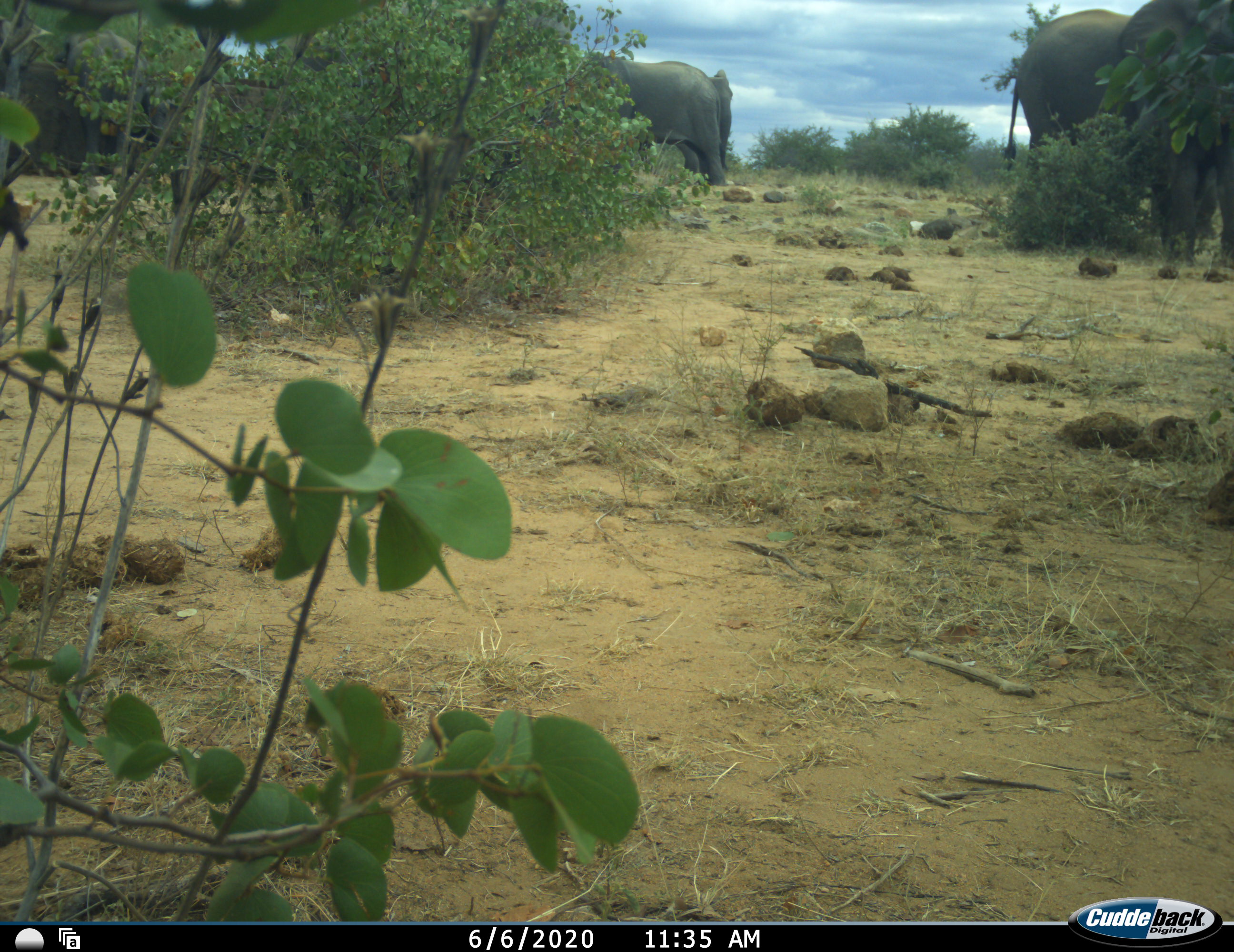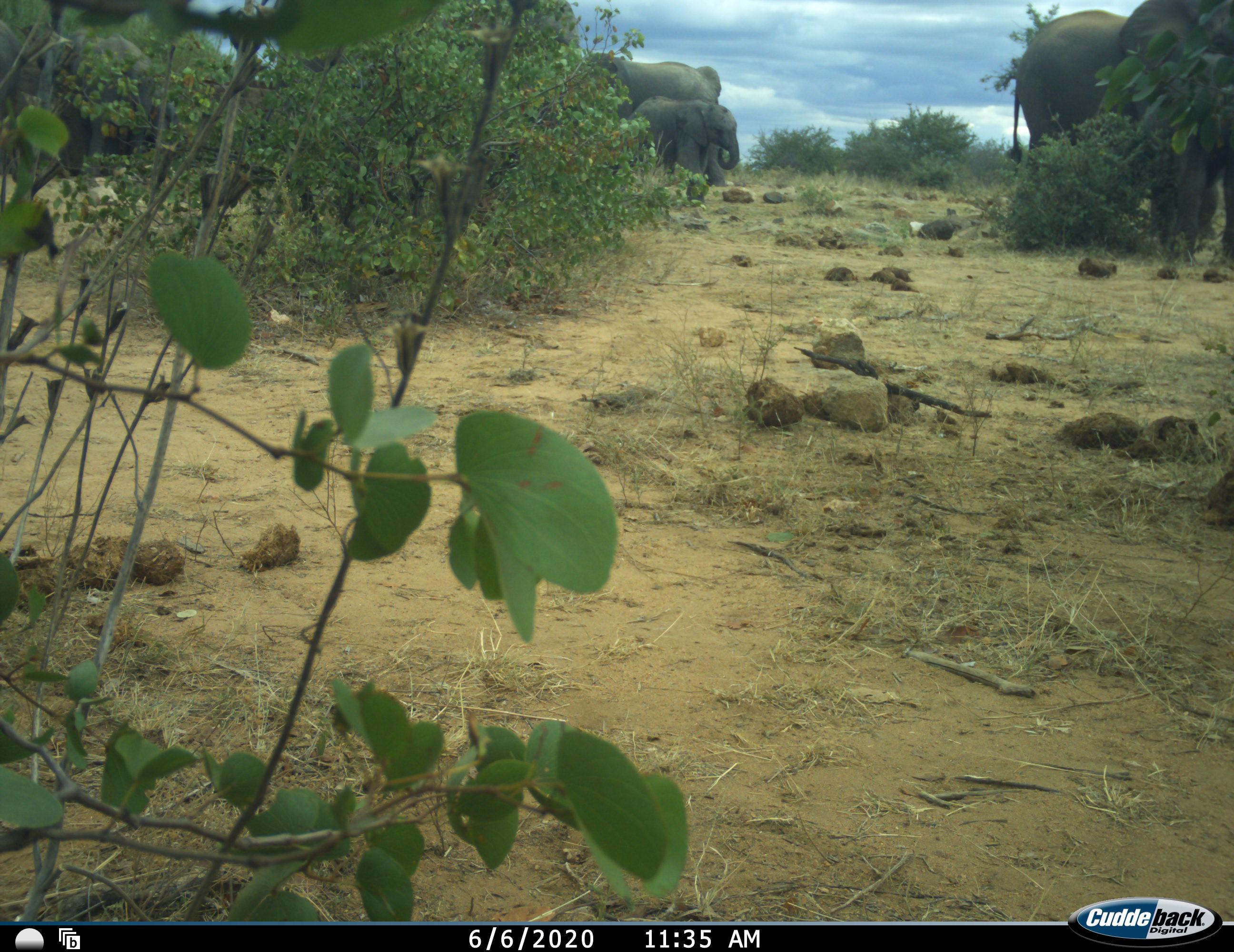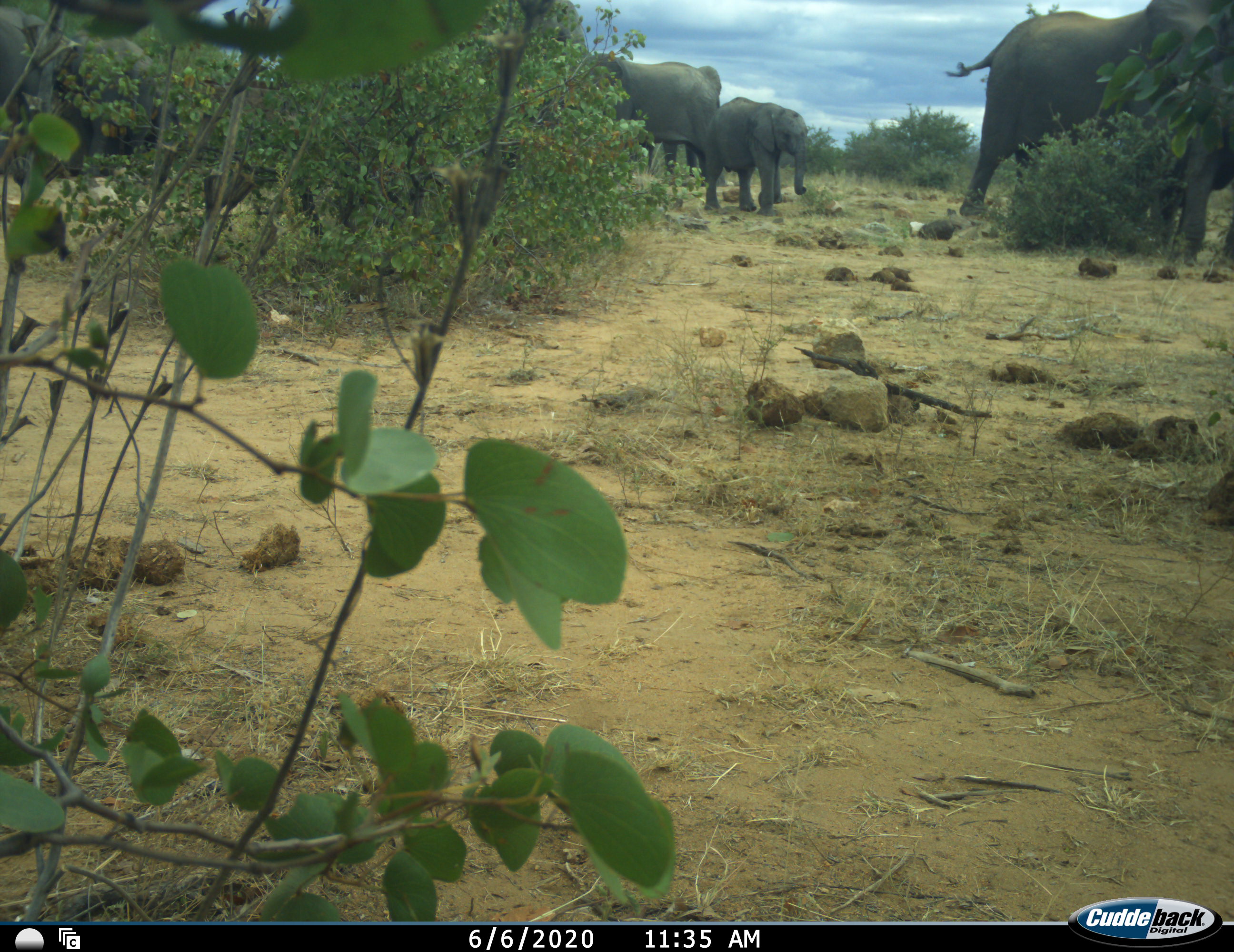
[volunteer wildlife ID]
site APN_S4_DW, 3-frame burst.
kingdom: Animalia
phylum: Chordata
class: Mammalia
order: Proboscidea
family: Elephantidae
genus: Loxodonta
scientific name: Loxodonta africana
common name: african bush elephant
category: elephant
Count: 4.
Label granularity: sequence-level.